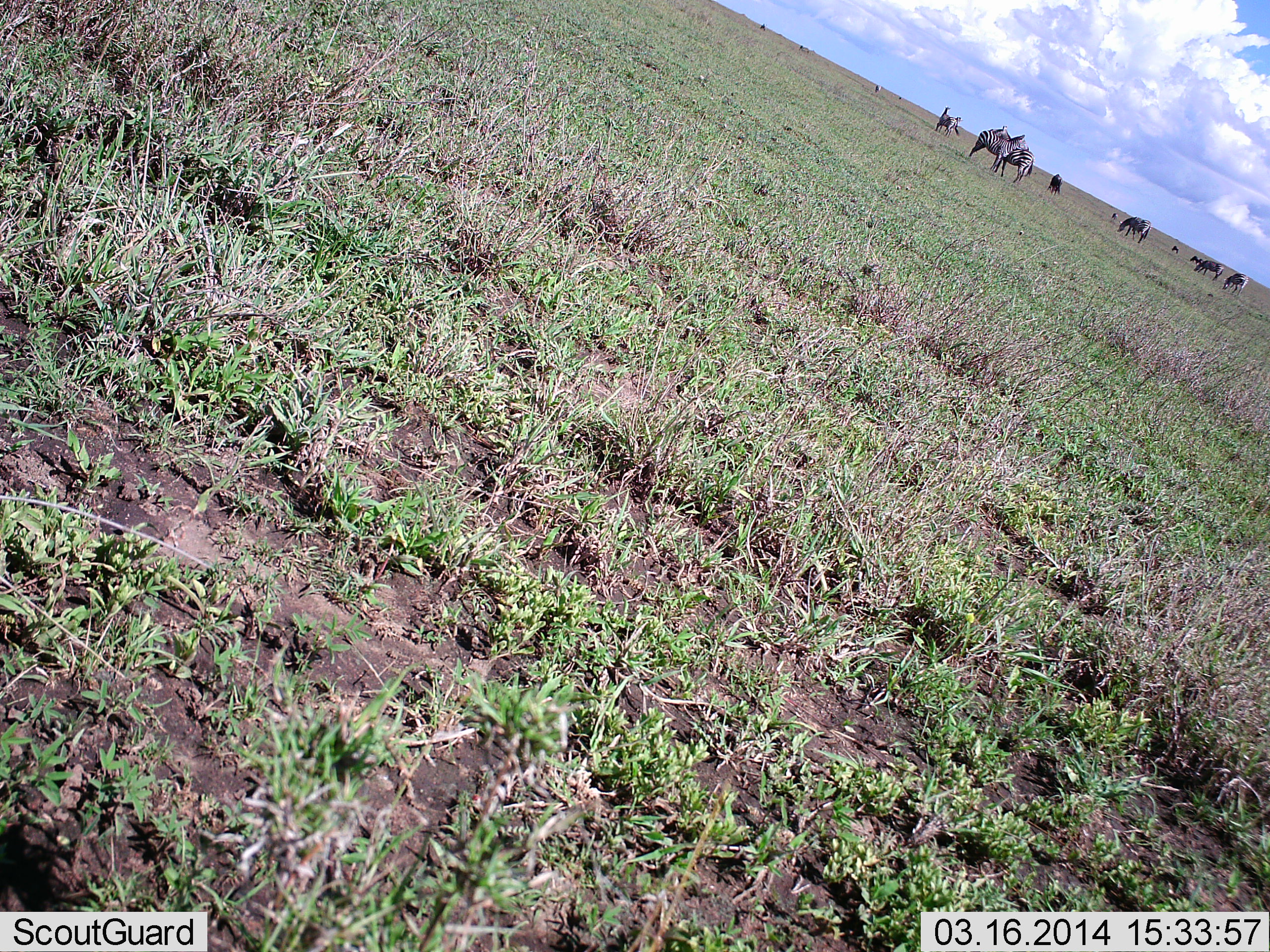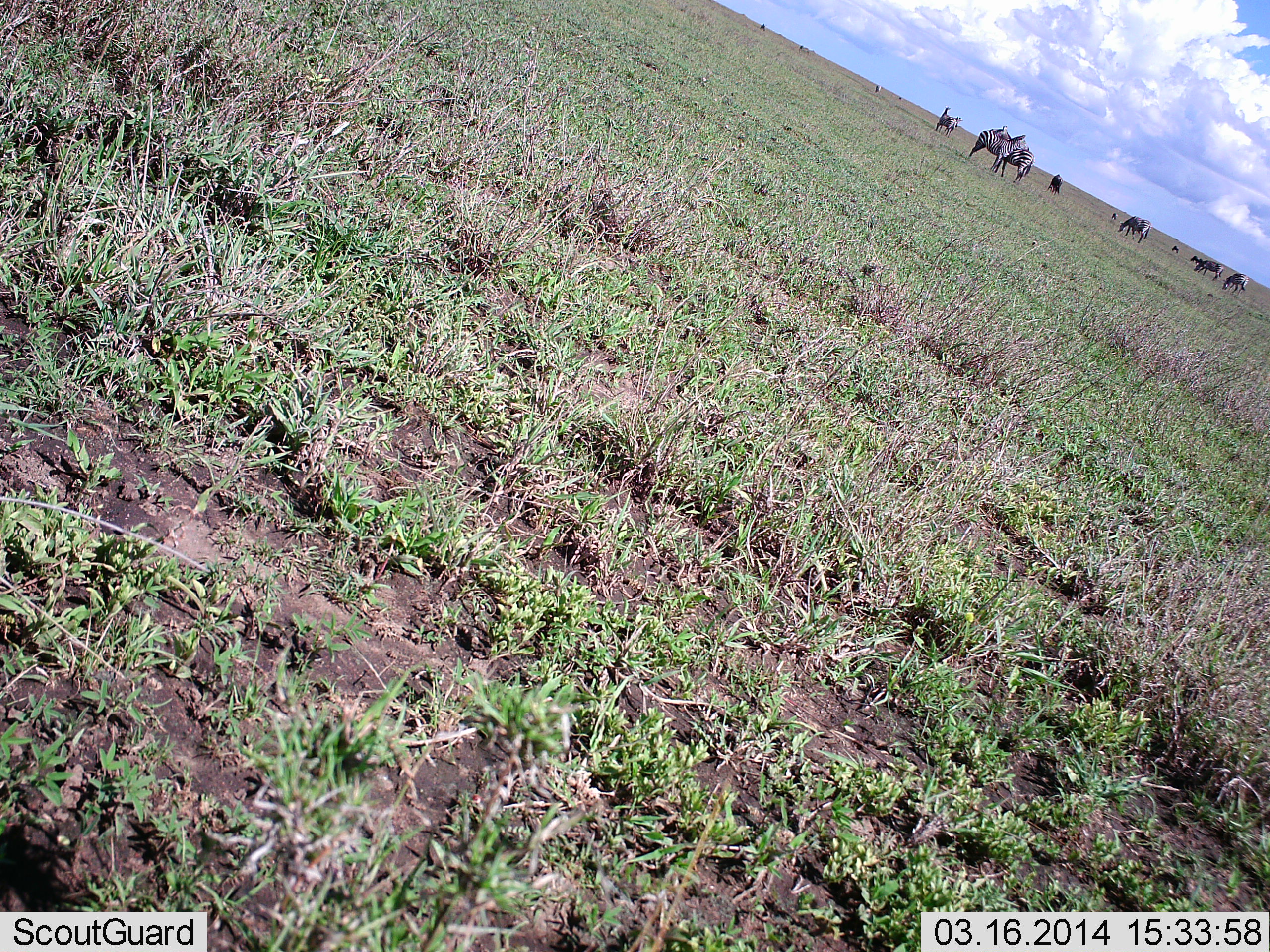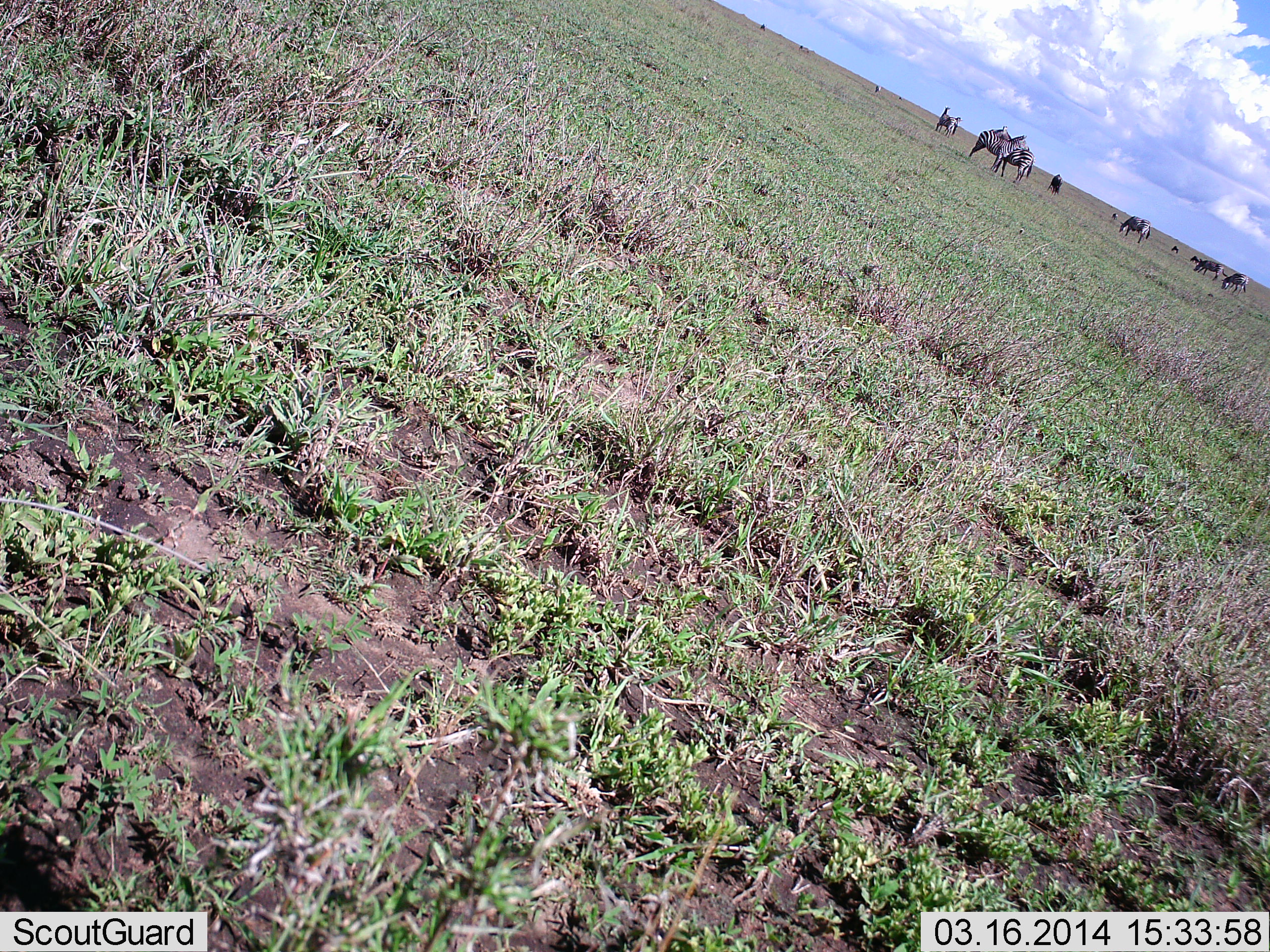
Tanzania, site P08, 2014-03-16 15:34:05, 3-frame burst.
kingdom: Animalia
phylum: Chordata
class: Mammalia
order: Perissodactyla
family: Equidae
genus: Equus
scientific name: Equus quagga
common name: plains zebra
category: zebra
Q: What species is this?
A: Zebra (plains zebra) (Equus quagga).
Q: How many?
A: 10.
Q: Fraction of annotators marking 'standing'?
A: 80%.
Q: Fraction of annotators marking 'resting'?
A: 0%.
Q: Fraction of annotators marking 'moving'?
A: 10%.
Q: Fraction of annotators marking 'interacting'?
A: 20%.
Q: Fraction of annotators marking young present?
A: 0%.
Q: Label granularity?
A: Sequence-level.